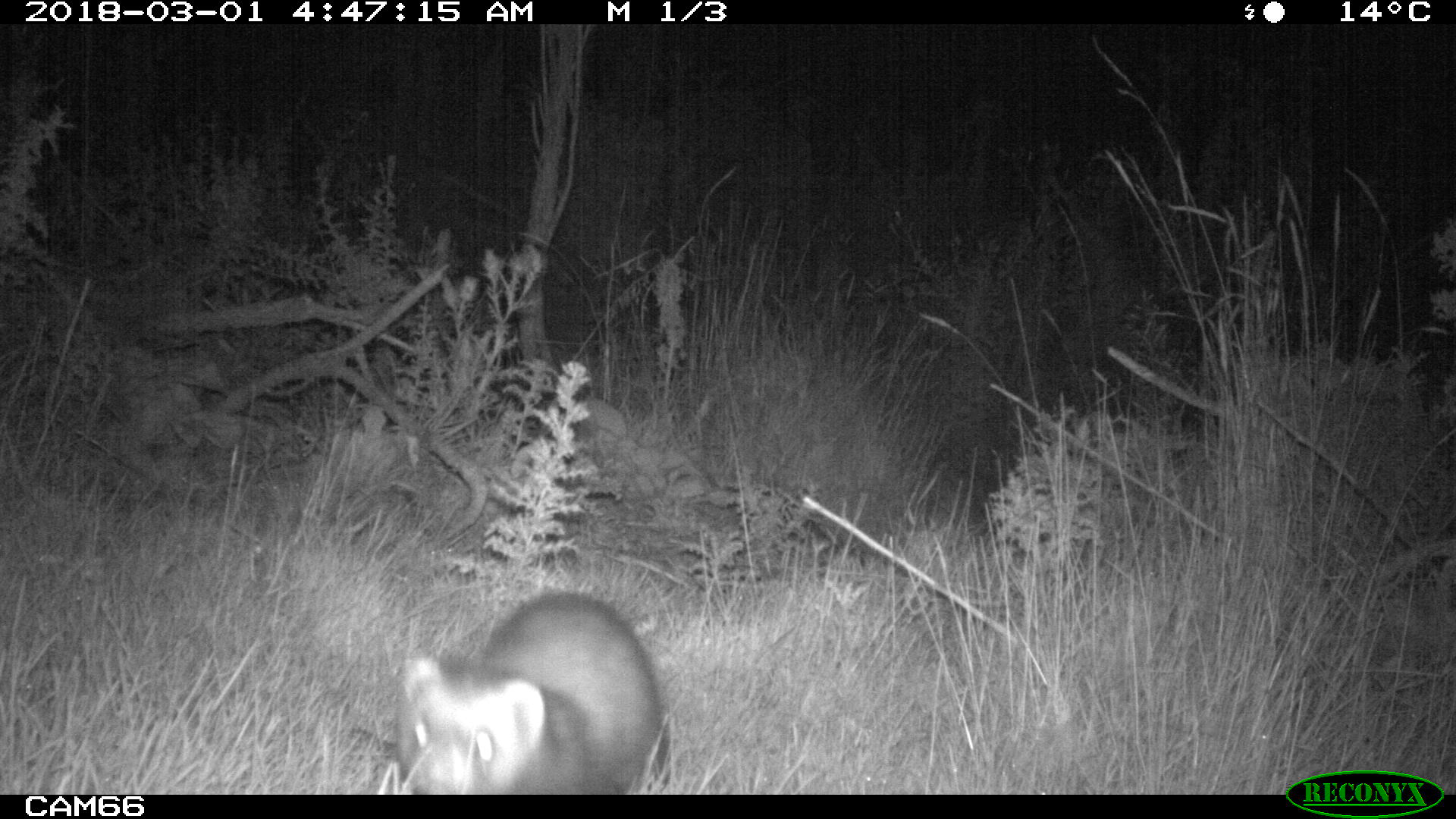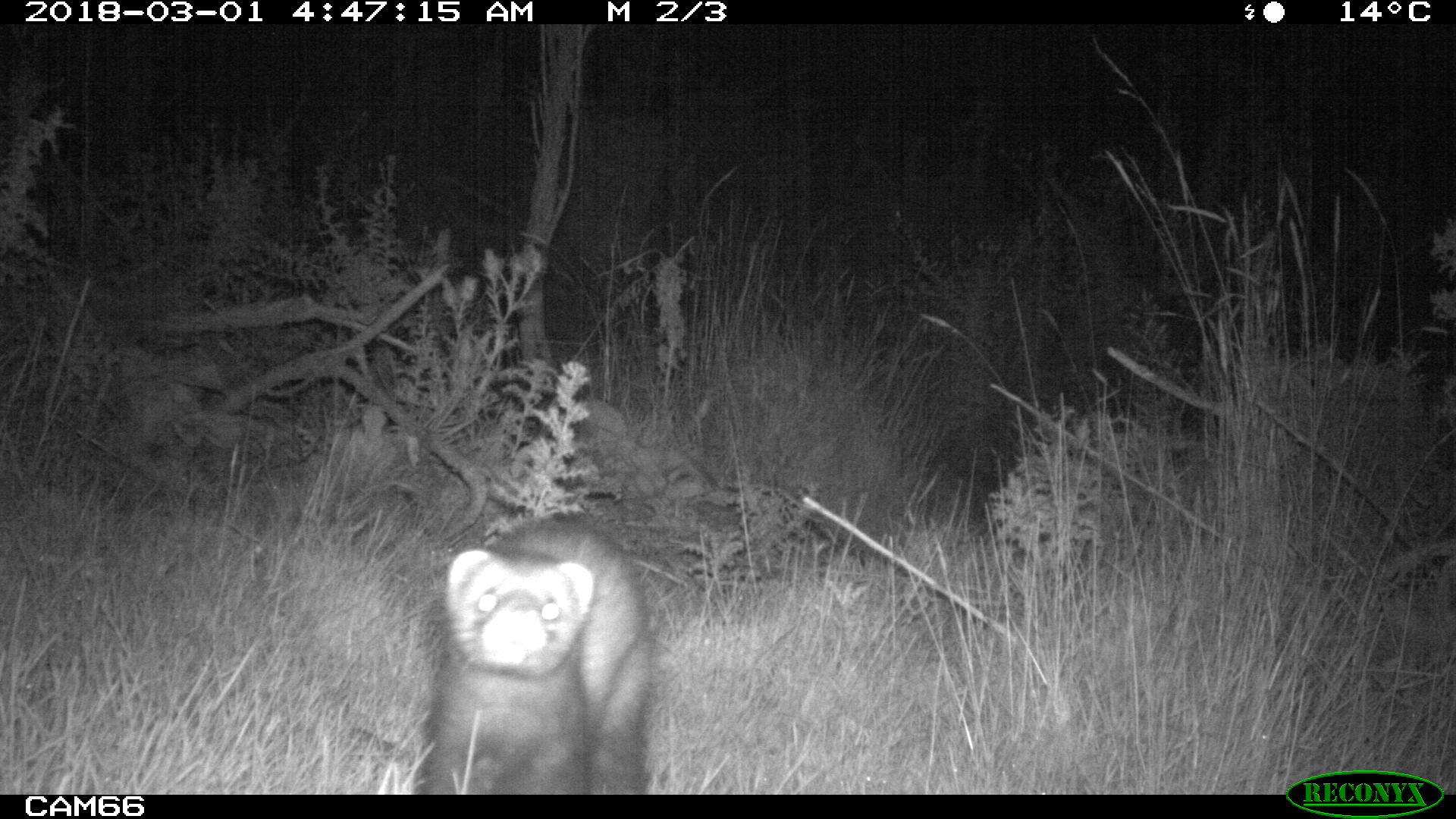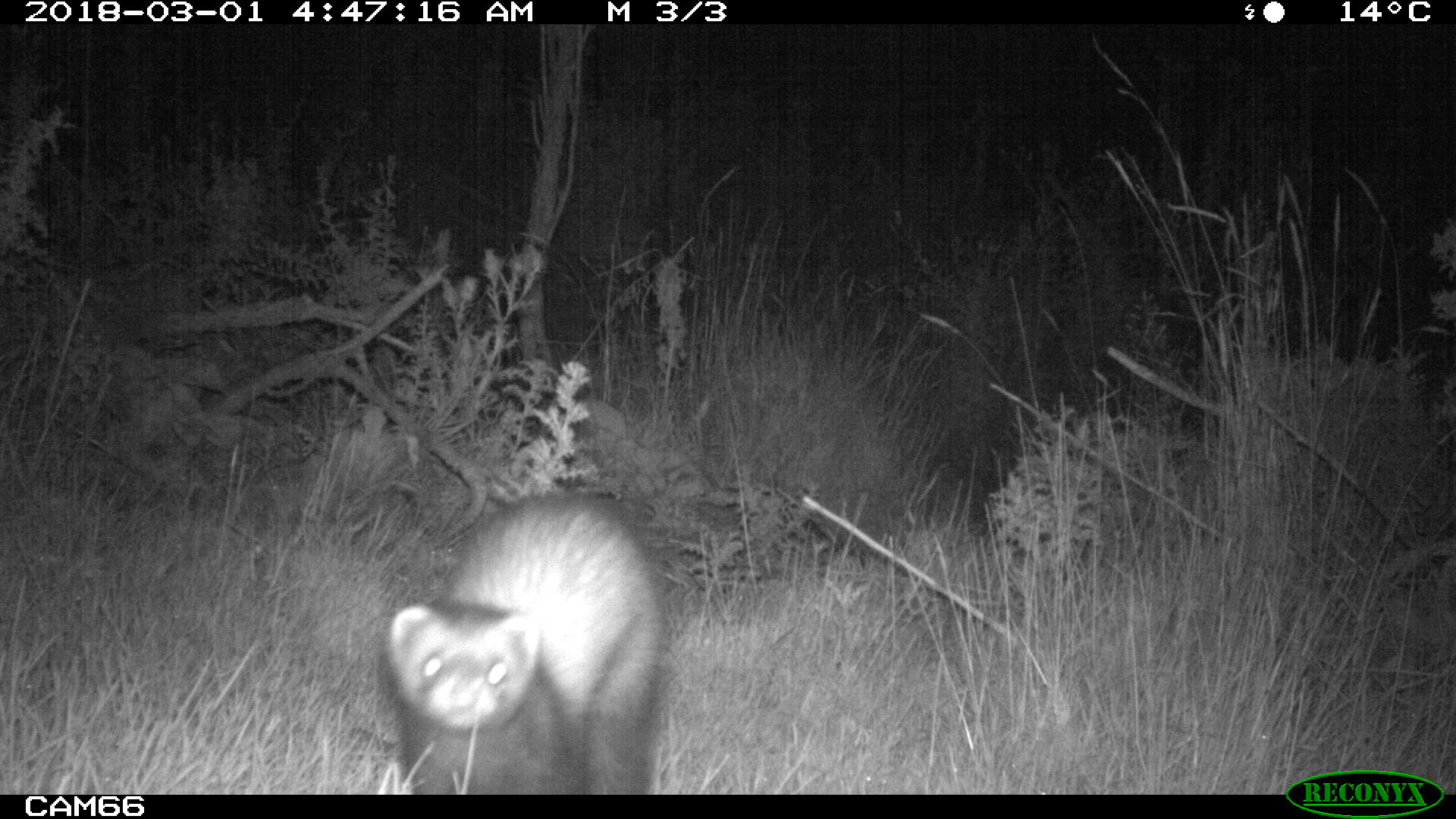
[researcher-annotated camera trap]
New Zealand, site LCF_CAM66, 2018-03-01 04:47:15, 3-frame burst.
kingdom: Animalia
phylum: Chordata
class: Mammalia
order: Carnivora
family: Mustelidae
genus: Mustela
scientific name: Mustela furo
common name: ferret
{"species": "ferret (Mustela furo)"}